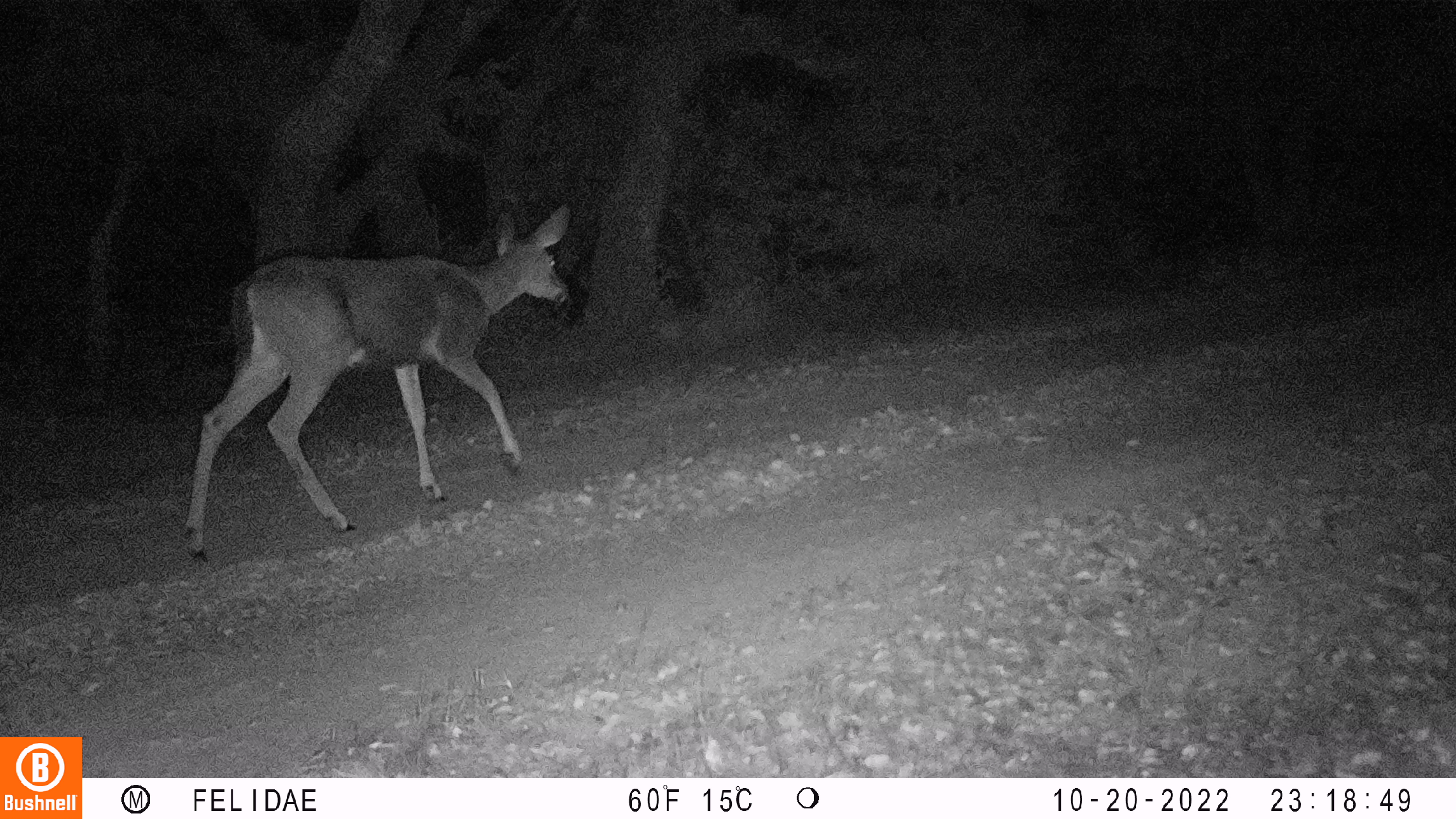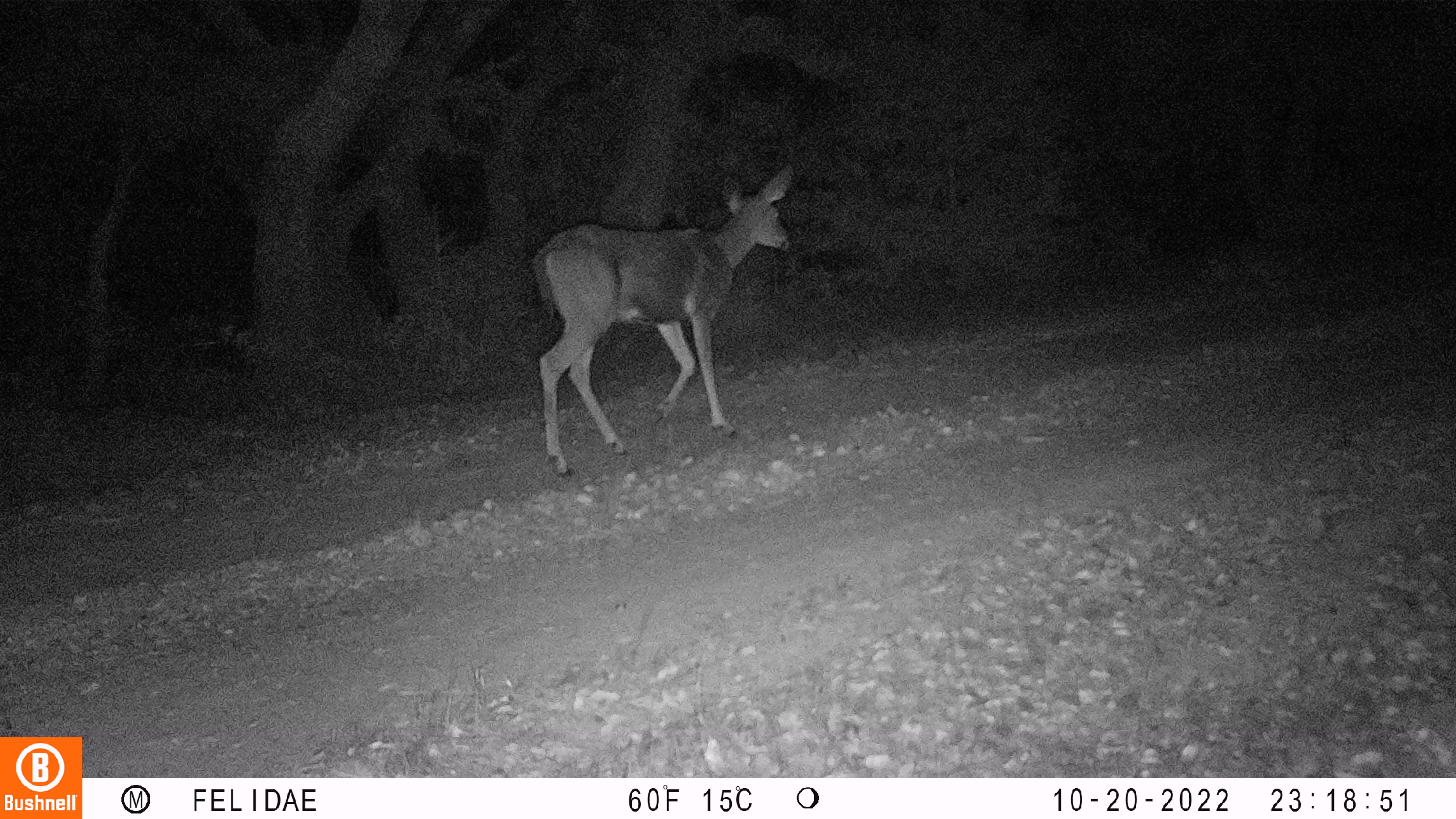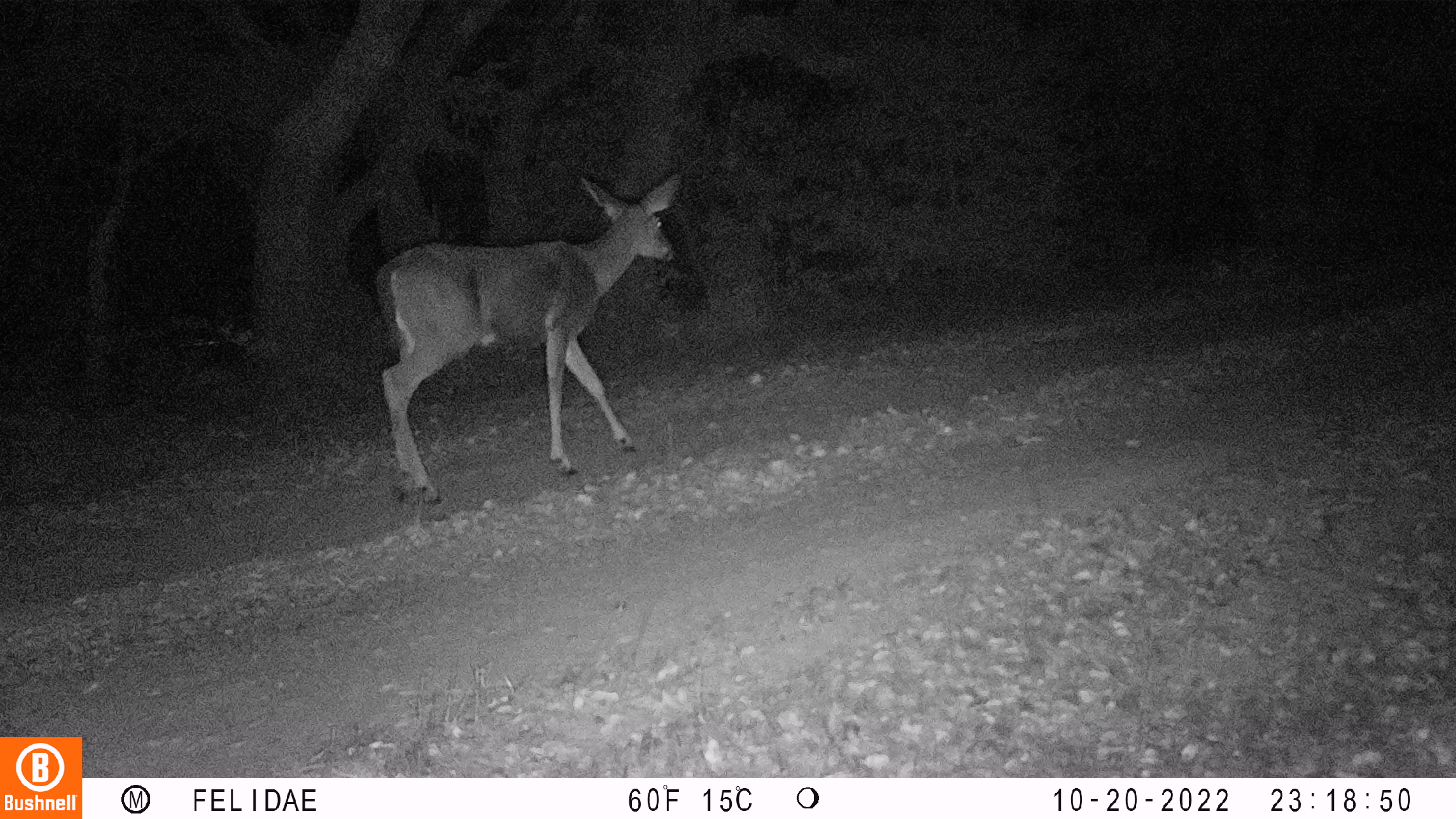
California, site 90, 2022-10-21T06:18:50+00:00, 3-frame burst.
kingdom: Animalia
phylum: Chordata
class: Mammalia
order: Artiodactyla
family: Cervidae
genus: Odocoileus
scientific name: Odocoileus hemionus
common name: mule deer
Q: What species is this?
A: Mule deer (Odocoileus hemionus).